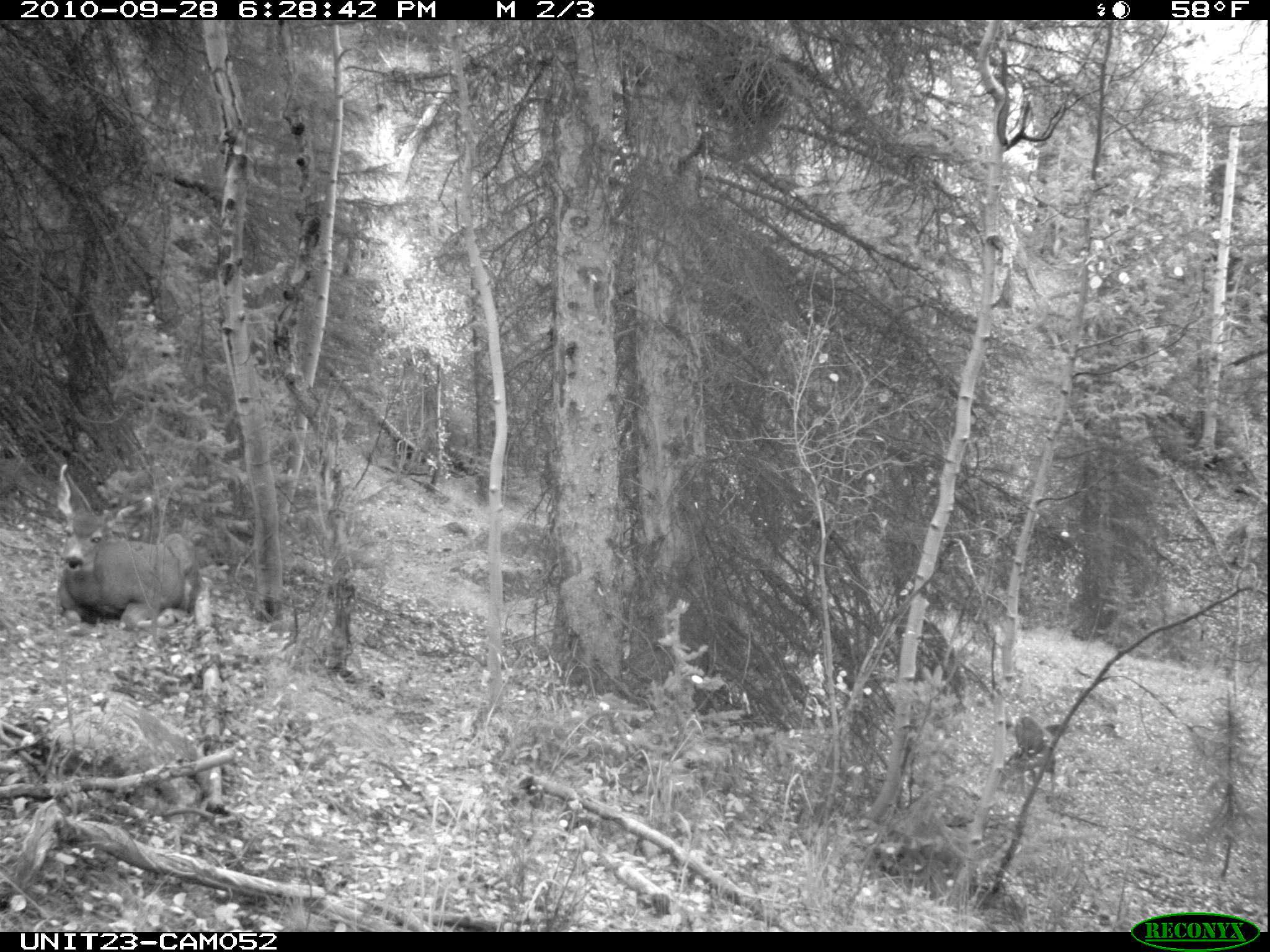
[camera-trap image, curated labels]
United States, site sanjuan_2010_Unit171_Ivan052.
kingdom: Animalia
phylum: Chordata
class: Mammalia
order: Artiodactyla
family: Cervidae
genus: Odocoileus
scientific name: Odocoileus hemionus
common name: mule deer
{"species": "Odocoileus hemionus (mule deer)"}